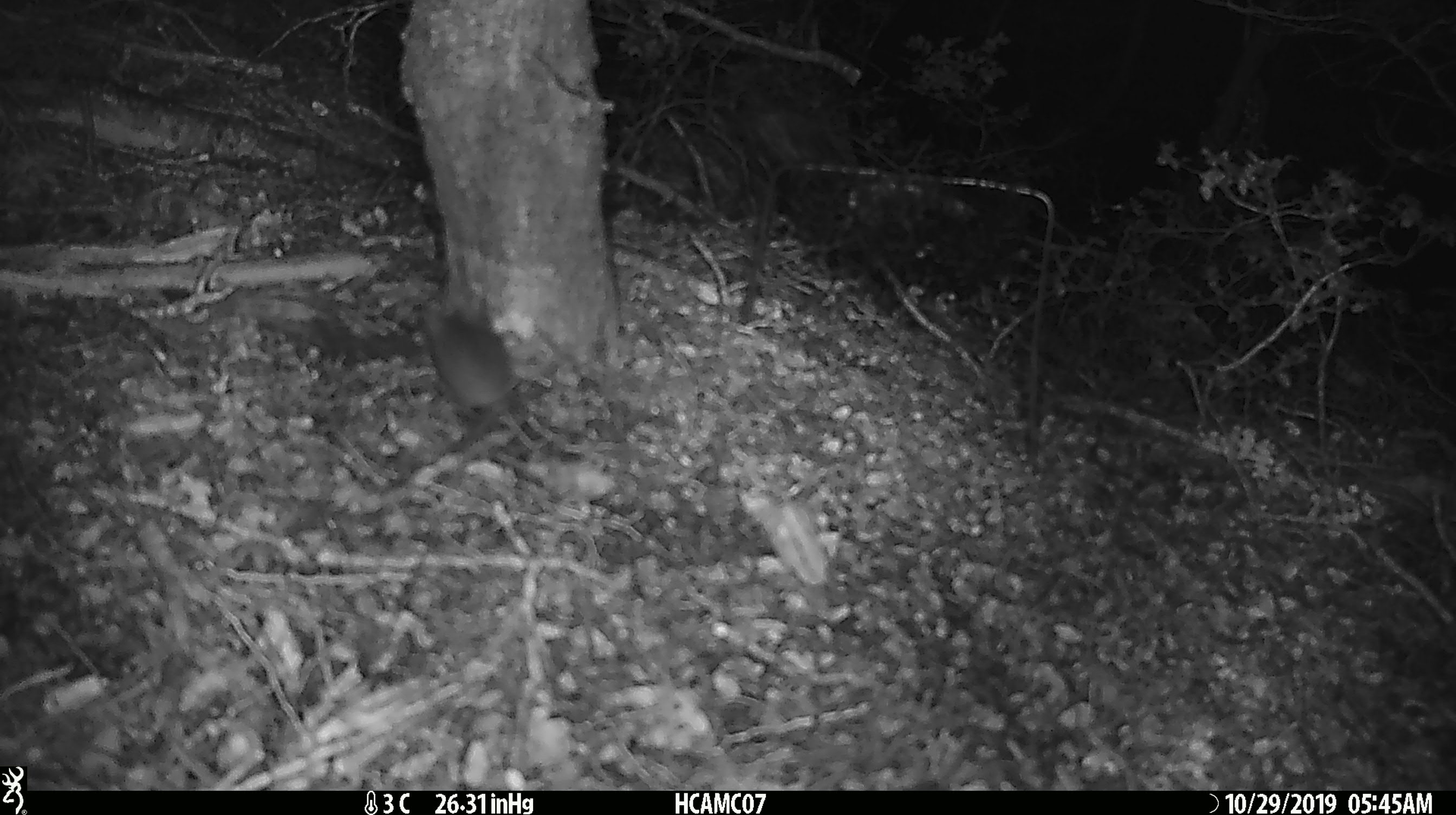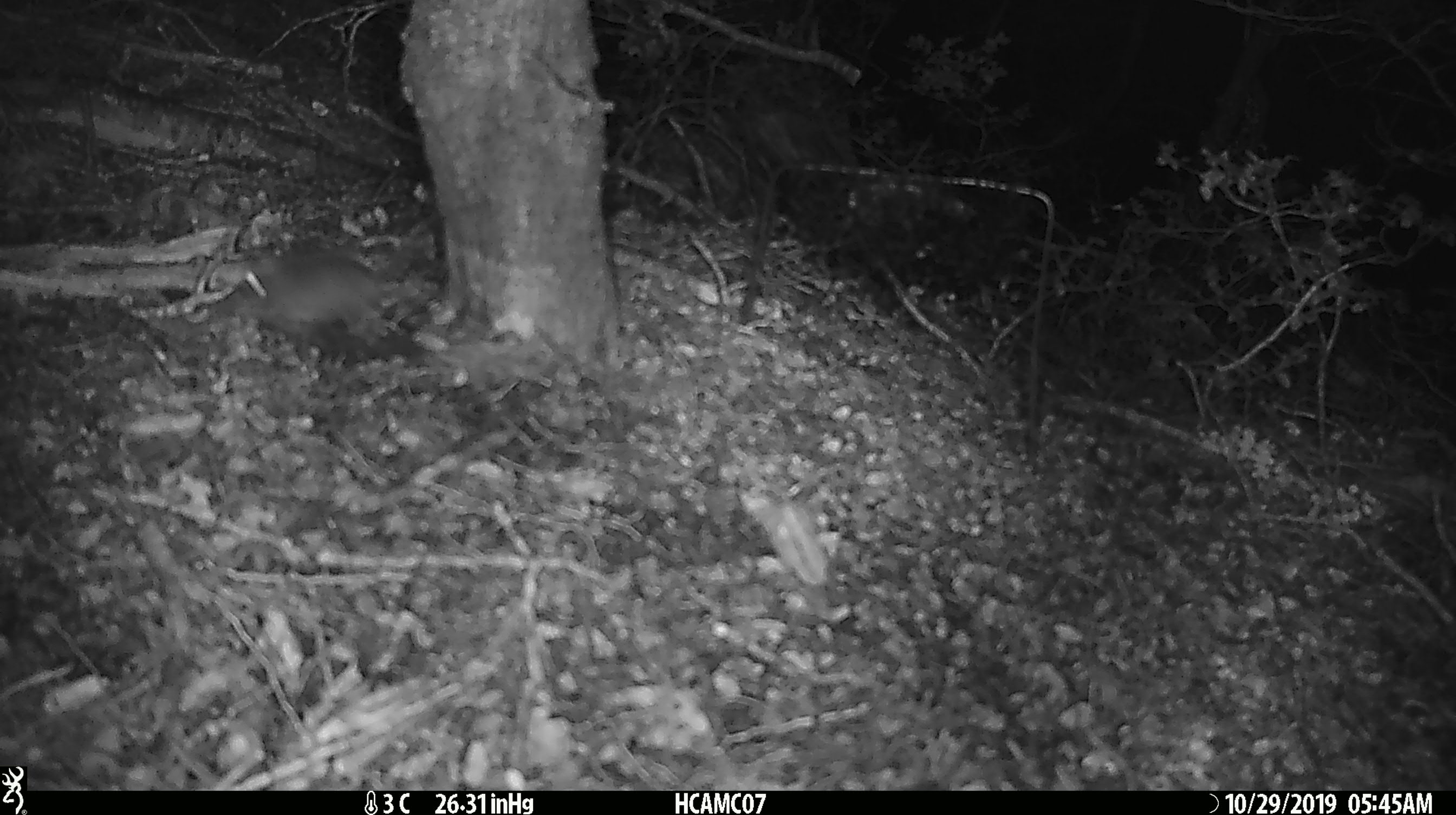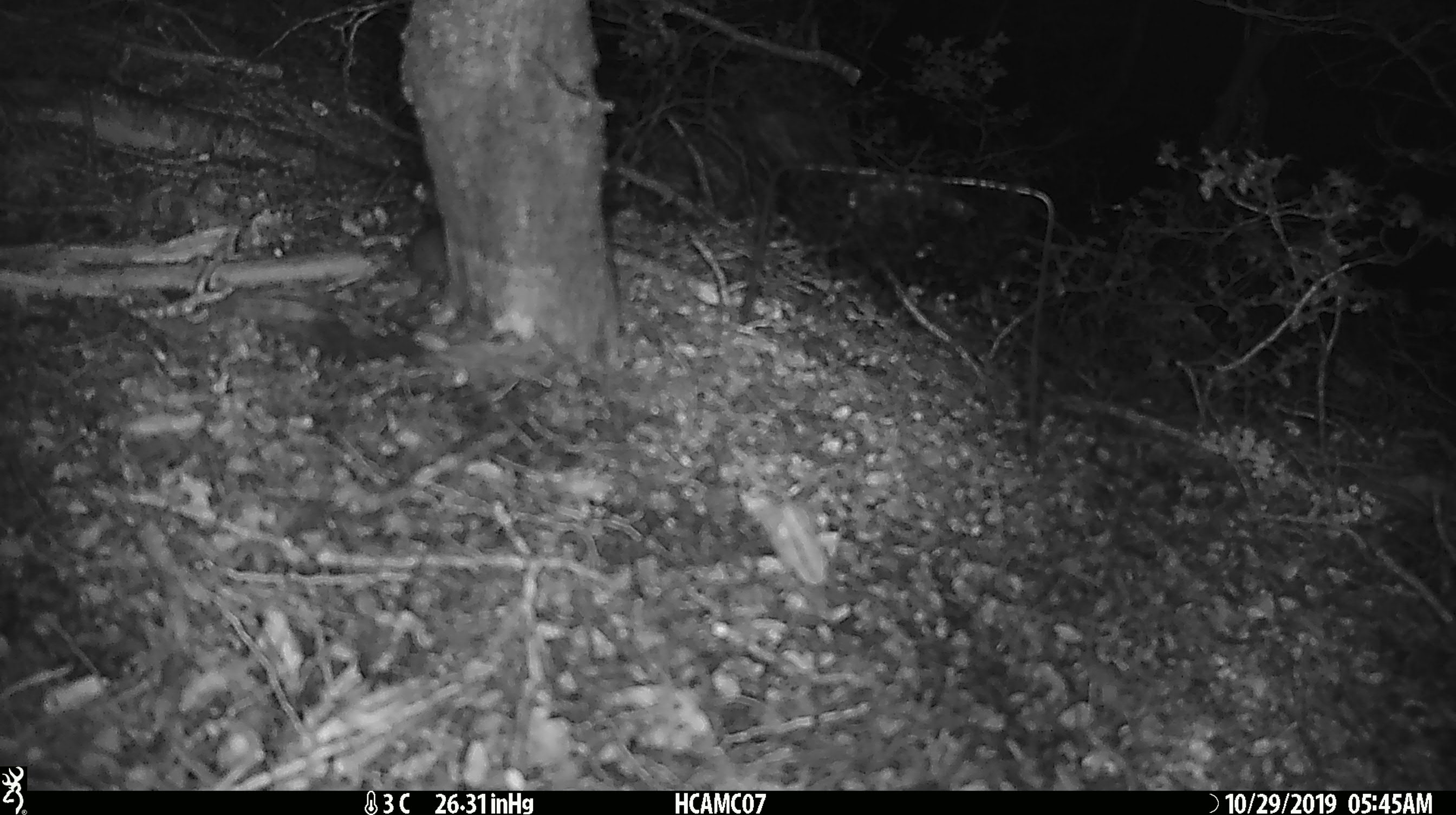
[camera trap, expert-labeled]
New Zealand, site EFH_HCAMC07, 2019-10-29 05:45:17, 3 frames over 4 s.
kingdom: Animalia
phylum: Chordata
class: Mammalia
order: Rodentia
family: Muridae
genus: Mus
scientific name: Mus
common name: mouse